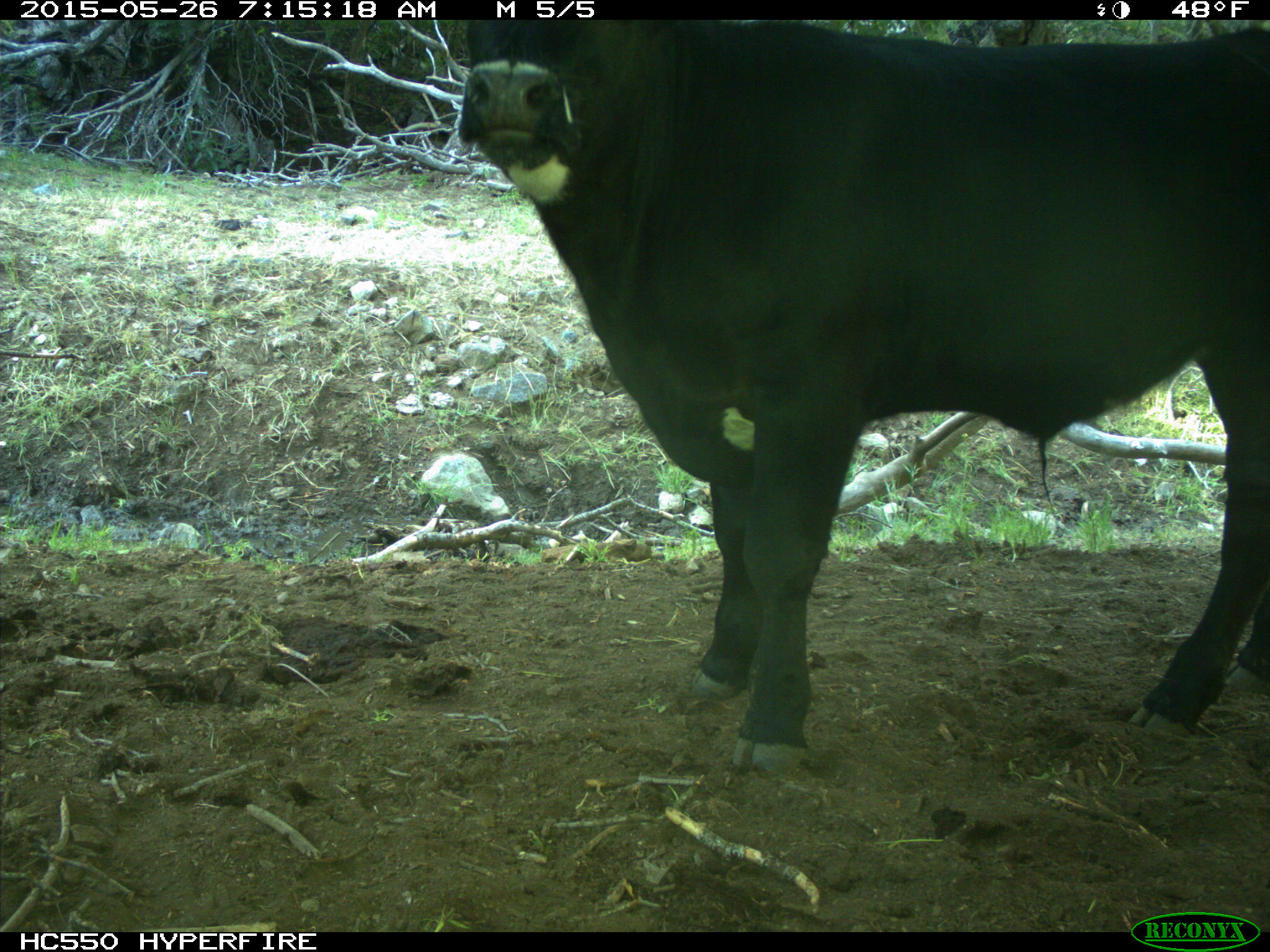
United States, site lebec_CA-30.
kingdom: Animalia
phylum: Chordata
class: Mammalia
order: Artiodactyla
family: Bovidae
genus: Bos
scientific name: Bos taurus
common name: domestic cow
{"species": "Bos taurus (domestic cow)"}